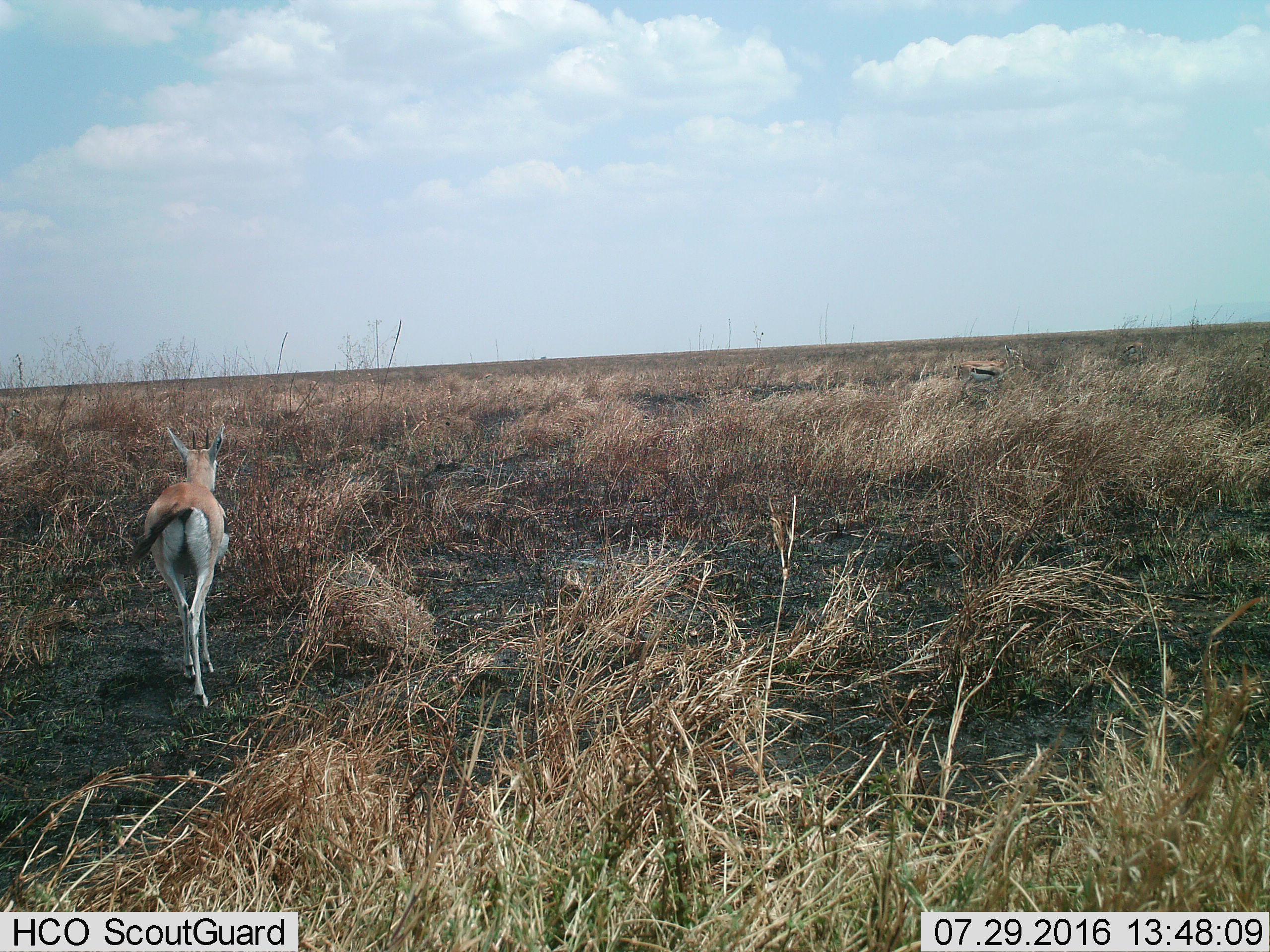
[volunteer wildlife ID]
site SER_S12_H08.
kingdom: Animalia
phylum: Chordata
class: Mammalia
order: Artiodactyla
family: Bovidae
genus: Eudorcas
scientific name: Eudorcas thomsonii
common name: thomson's gazelle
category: gazellethomsons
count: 2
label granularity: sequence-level